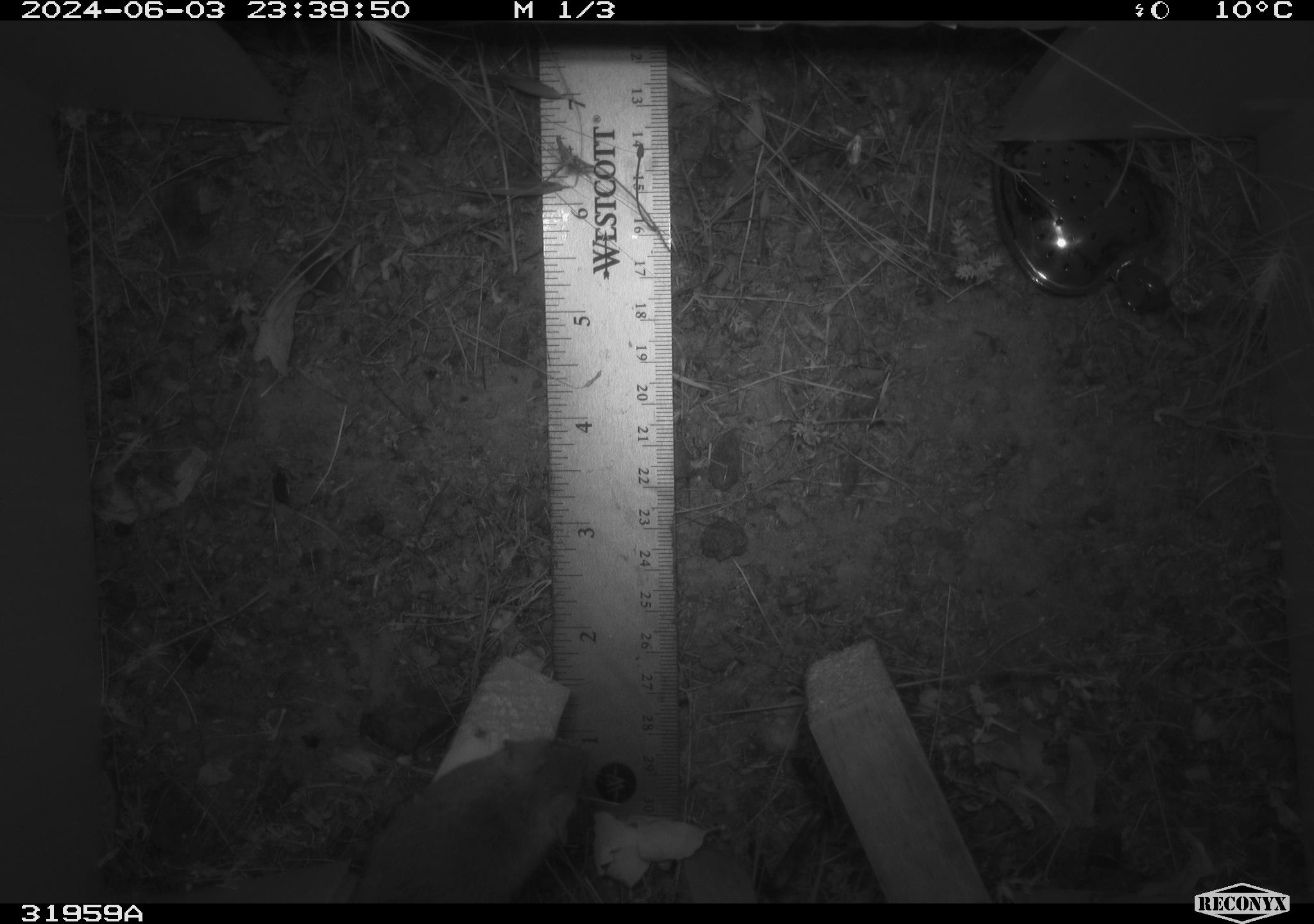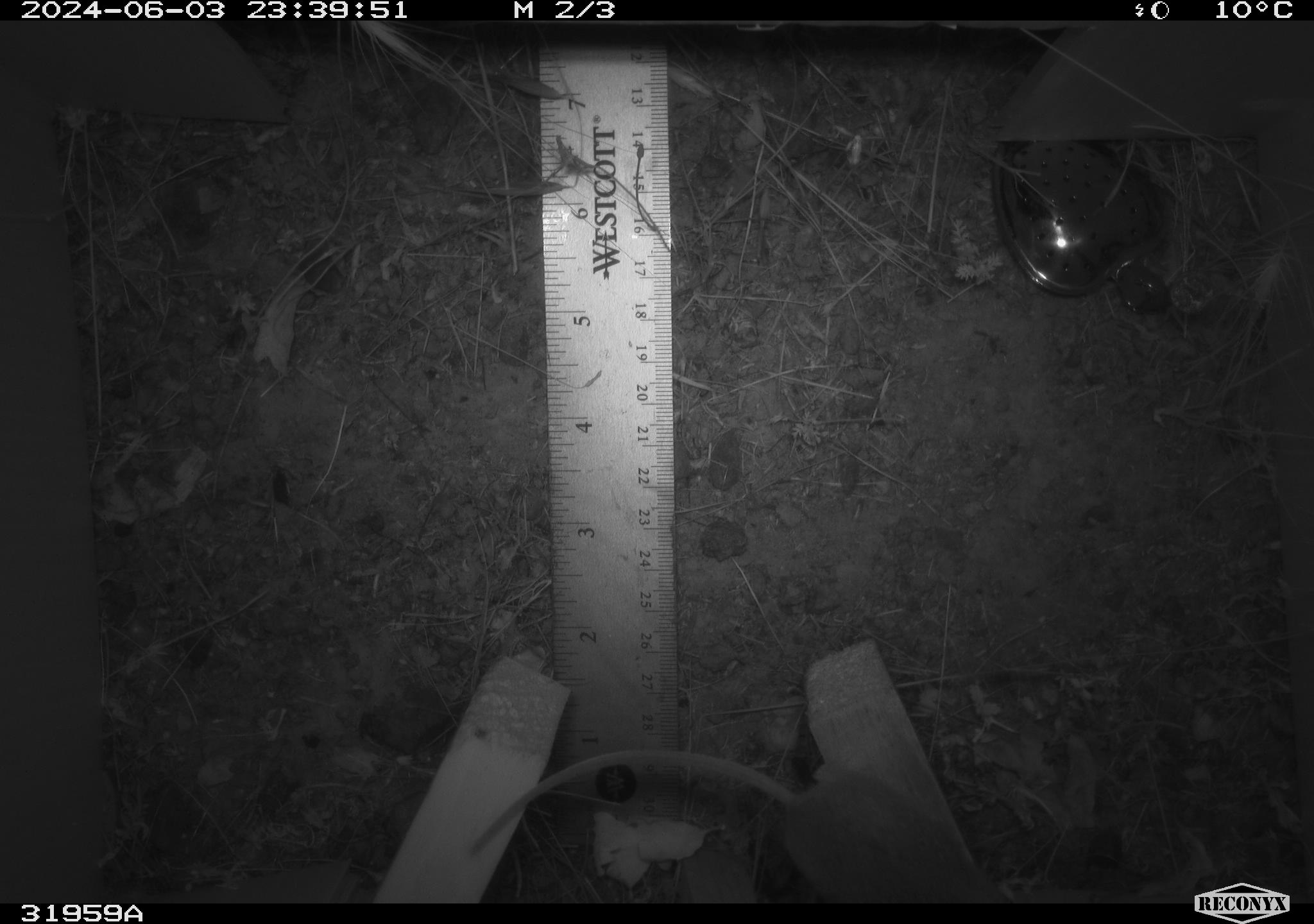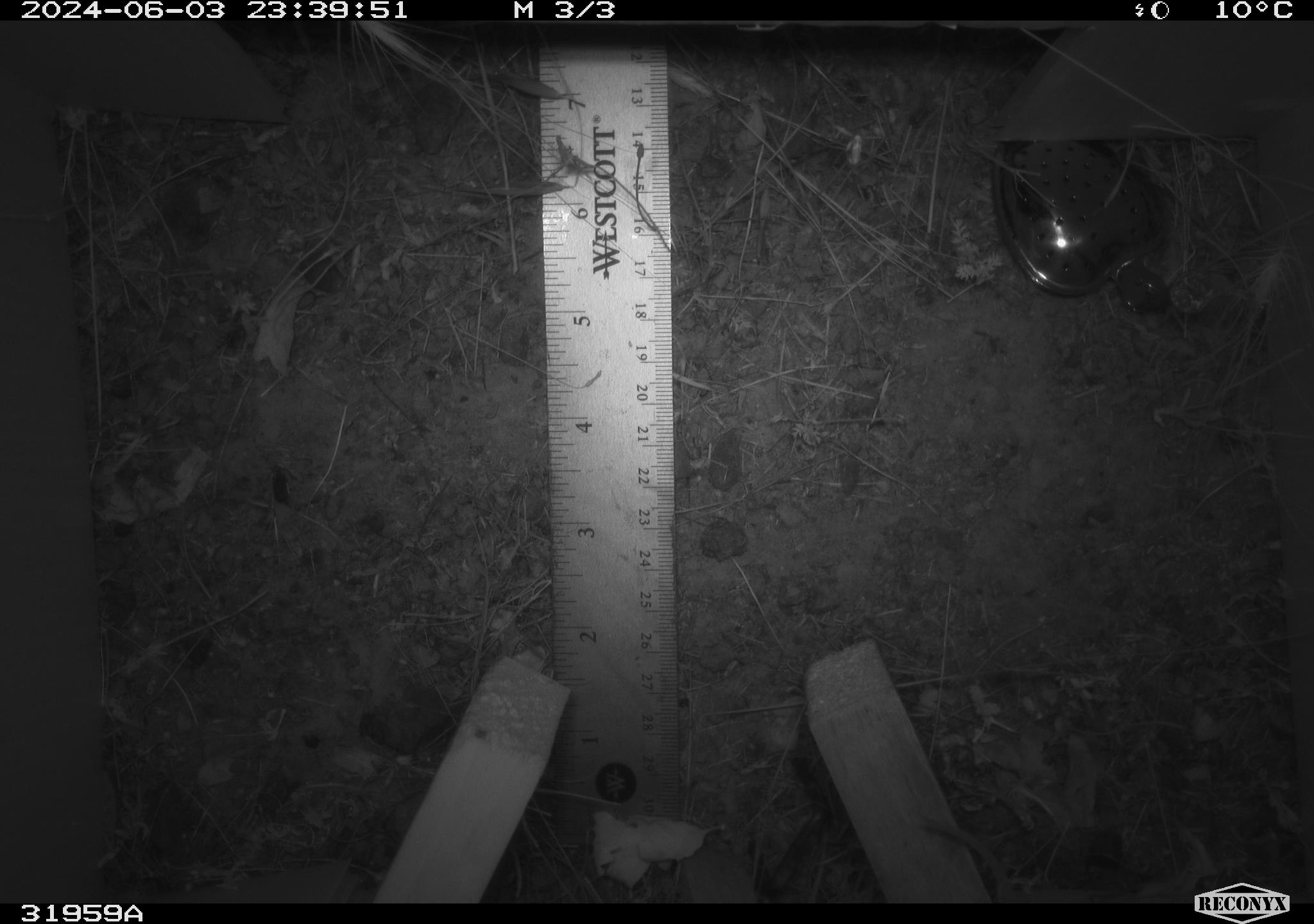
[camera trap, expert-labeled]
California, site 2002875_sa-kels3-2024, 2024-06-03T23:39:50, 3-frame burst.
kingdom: Animalia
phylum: Chordata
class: Mammalia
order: Rodentia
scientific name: Rodentia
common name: rodent